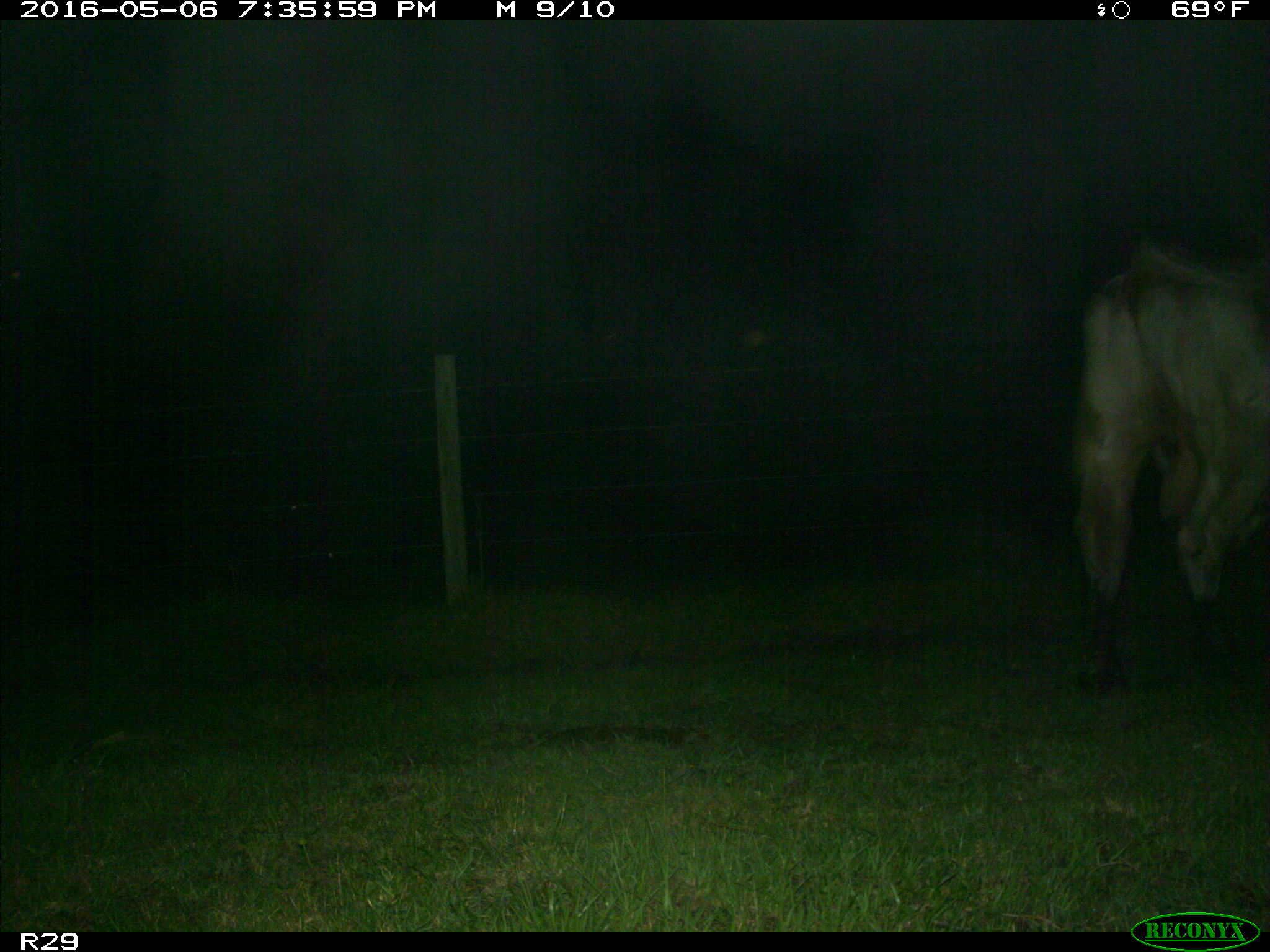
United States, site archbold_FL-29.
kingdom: Animalia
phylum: Chordata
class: Mammalia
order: Artiodactyla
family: Bovidae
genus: Bos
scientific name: Bos taurus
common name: domestic cow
Bos taurus (domestic cow).